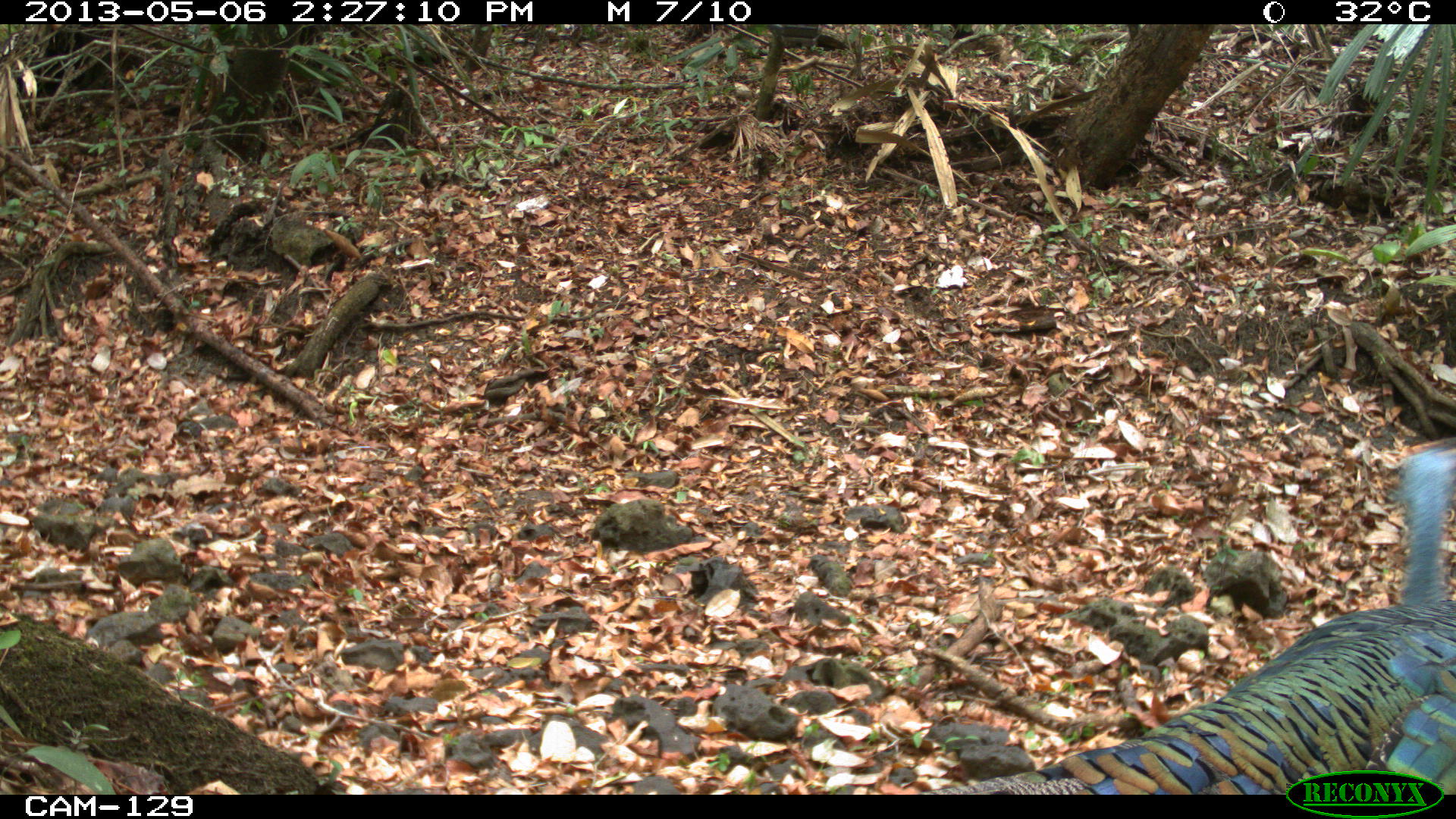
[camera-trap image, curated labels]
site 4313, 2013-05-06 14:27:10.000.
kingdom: Animalia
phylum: Chordata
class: Aves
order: Galliformes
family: Phasianidae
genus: Meleagris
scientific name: Meleagris ocellata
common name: ocellated turkey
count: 1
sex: male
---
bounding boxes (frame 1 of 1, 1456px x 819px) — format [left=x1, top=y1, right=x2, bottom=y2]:
meleagris ocellata: [left=915, top=438, right=1456, bottom=795]